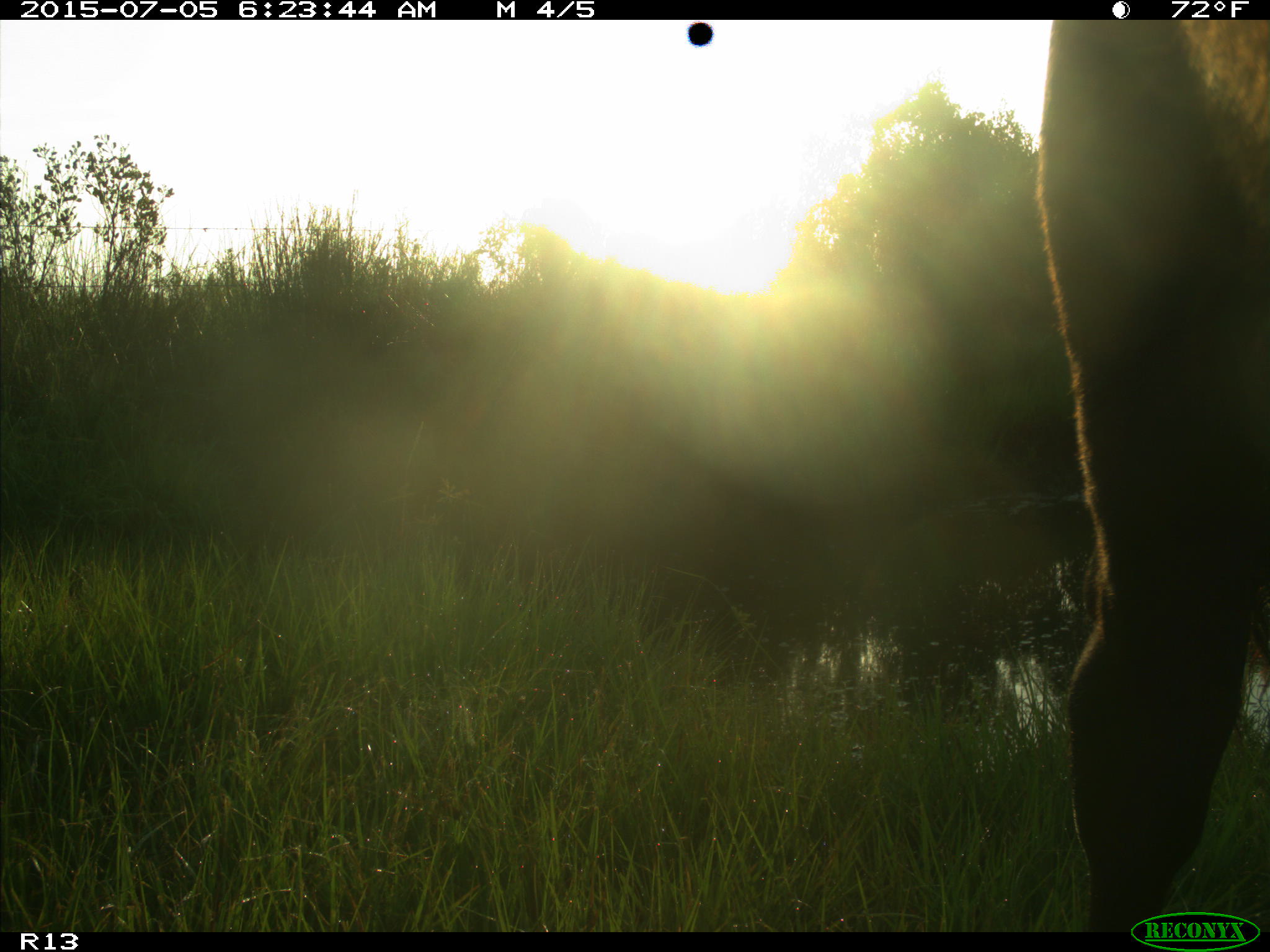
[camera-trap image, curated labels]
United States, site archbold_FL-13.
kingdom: Animalia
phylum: Chordata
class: Mammalia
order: Artiodactyla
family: Bovidae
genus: Bos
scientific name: Bos taurus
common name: domestic cow